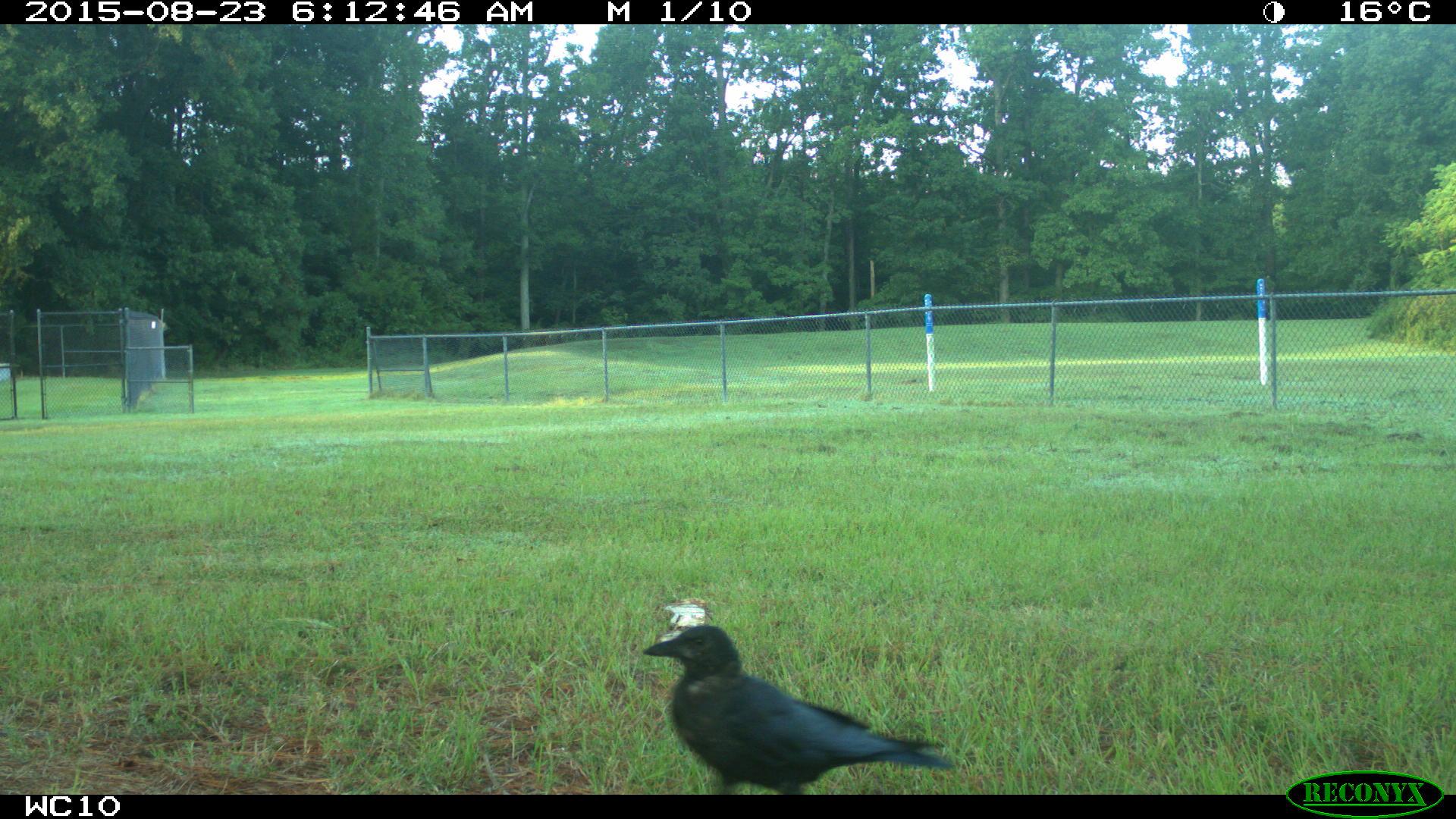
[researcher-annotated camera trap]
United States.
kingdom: Animalia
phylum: Chordata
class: Aves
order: Passeriformes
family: Corvidae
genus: Corvus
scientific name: Corvus brachyrhynchos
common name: american crow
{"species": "American Crow (Corvus brachyrhynchos)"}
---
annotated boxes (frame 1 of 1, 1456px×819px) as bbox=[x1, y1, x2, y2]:
American Crow: bbox=[629, 612, 967, 793]